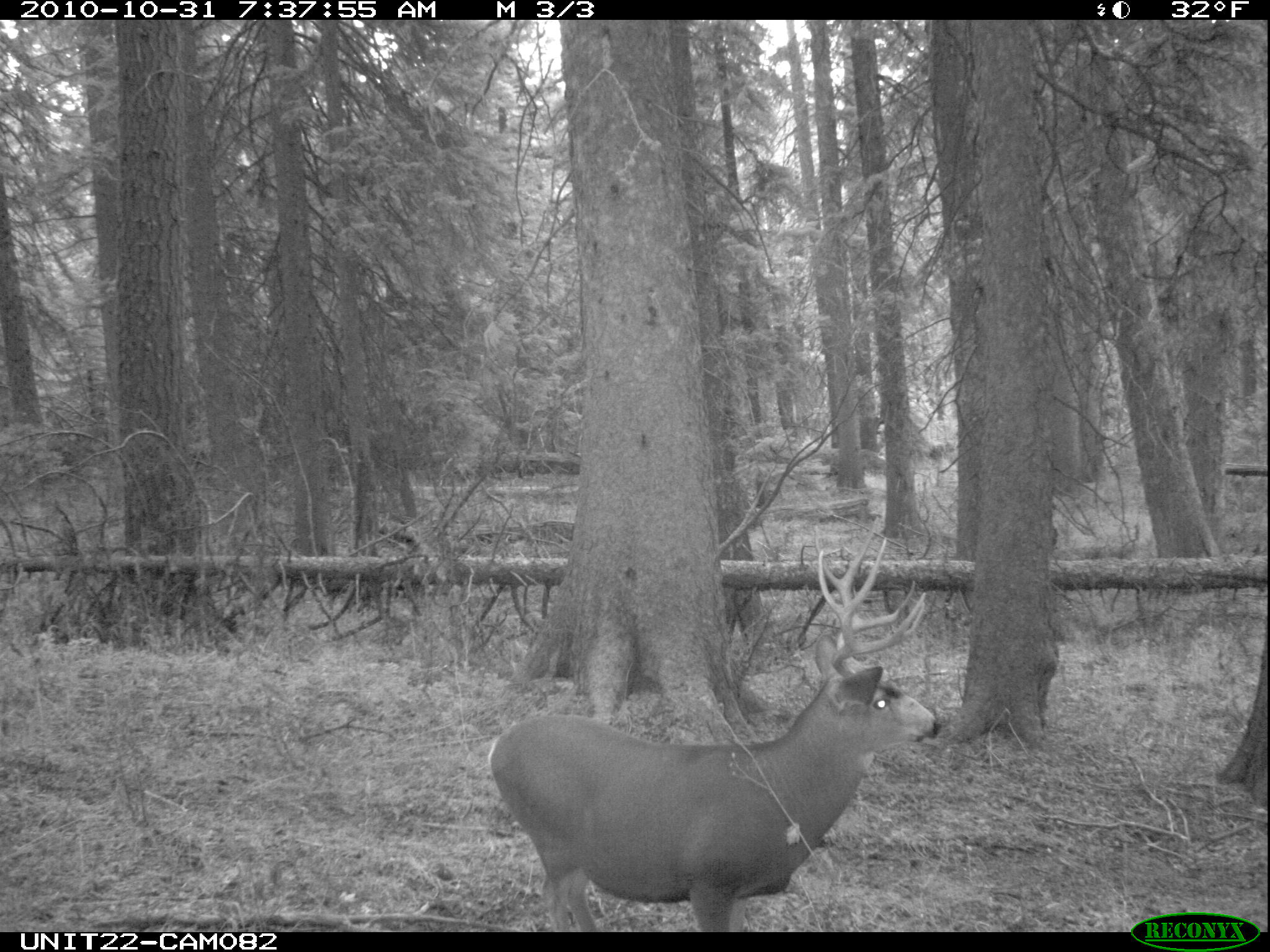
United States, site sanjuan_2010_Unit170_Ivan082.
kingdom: Animalia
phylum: Chordata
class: Mammalia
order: Artiodactyla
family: Cervidae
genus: Odocoileus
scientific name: Odocoileus hemionus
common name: mule deer